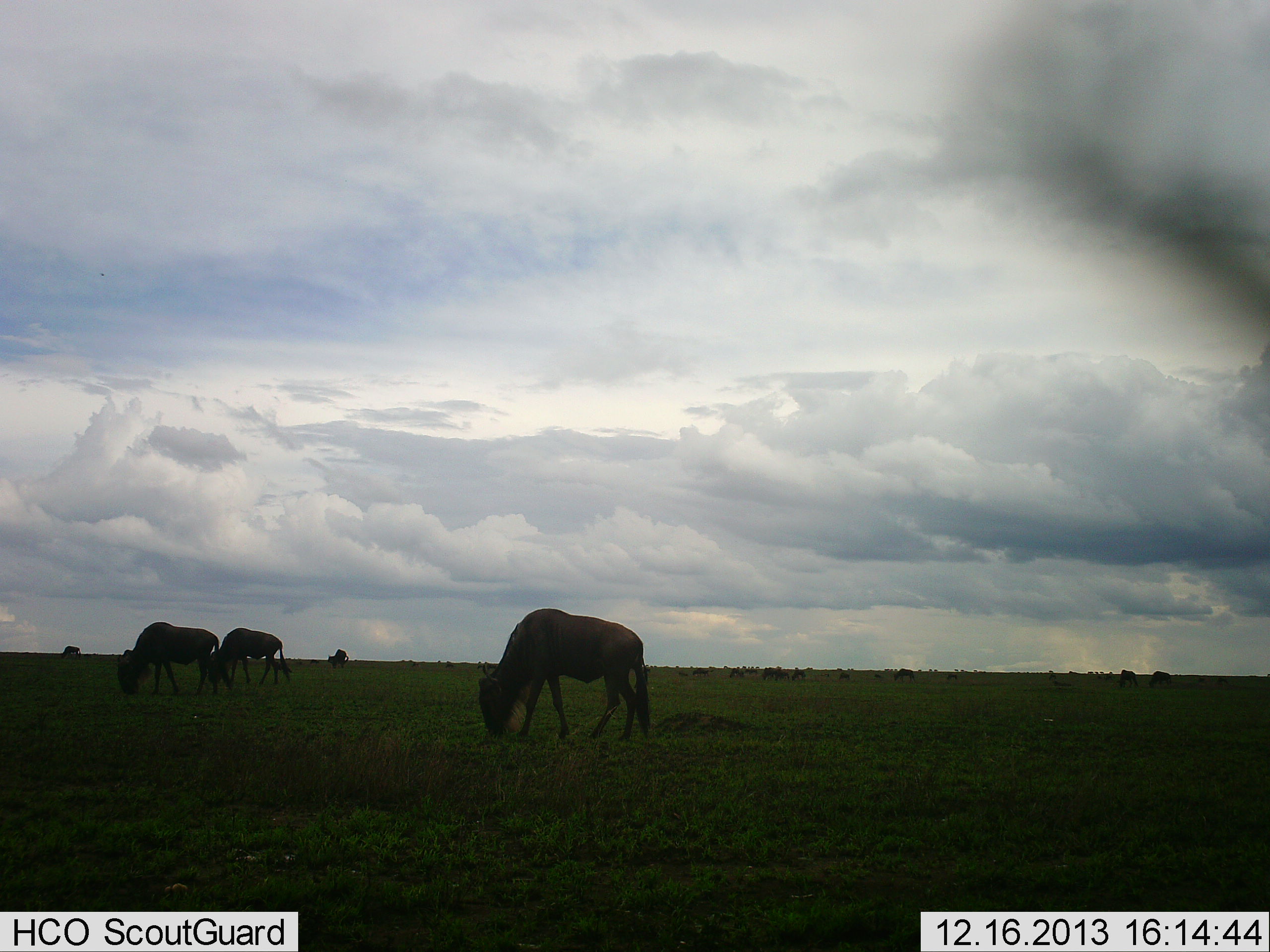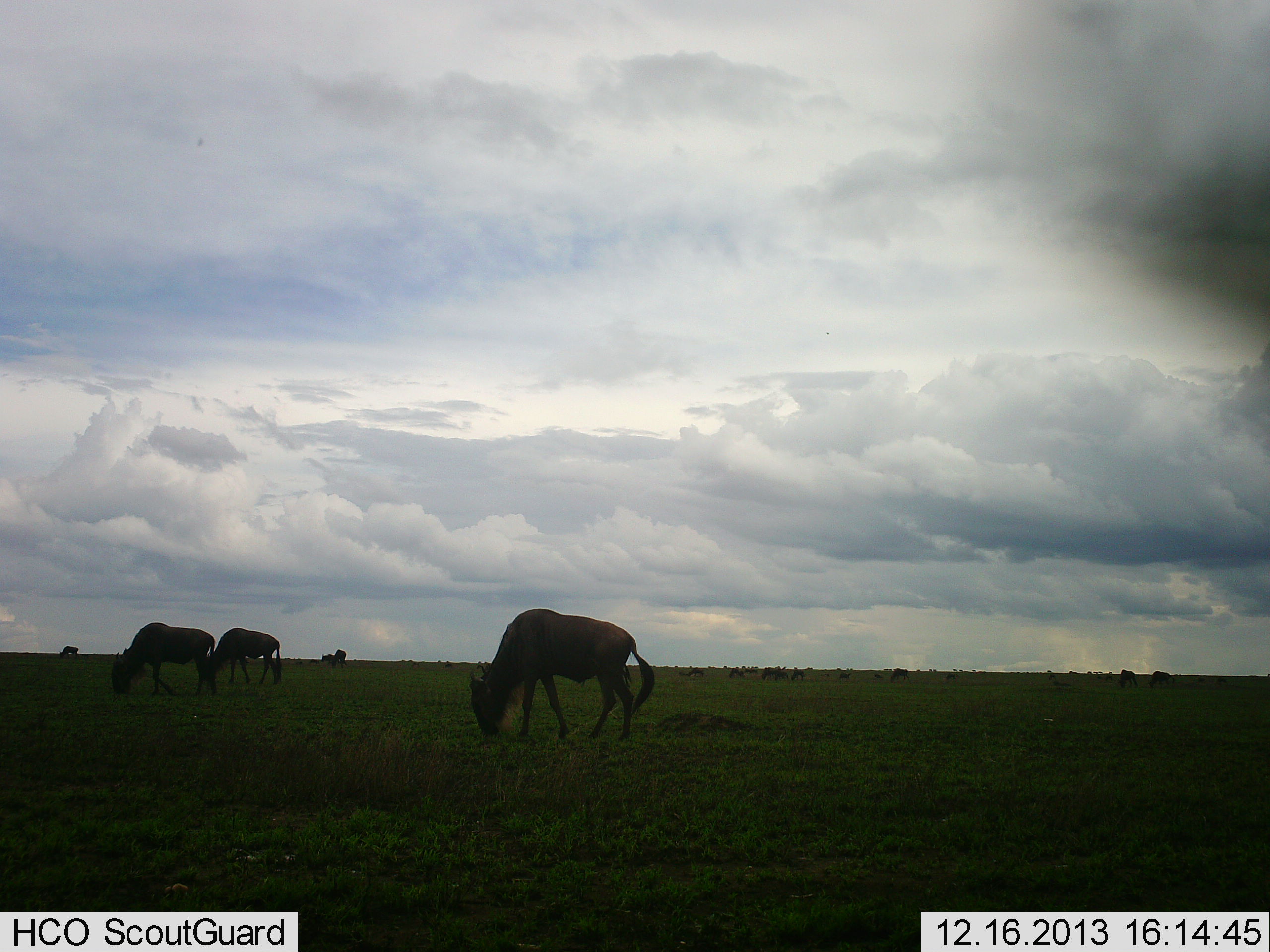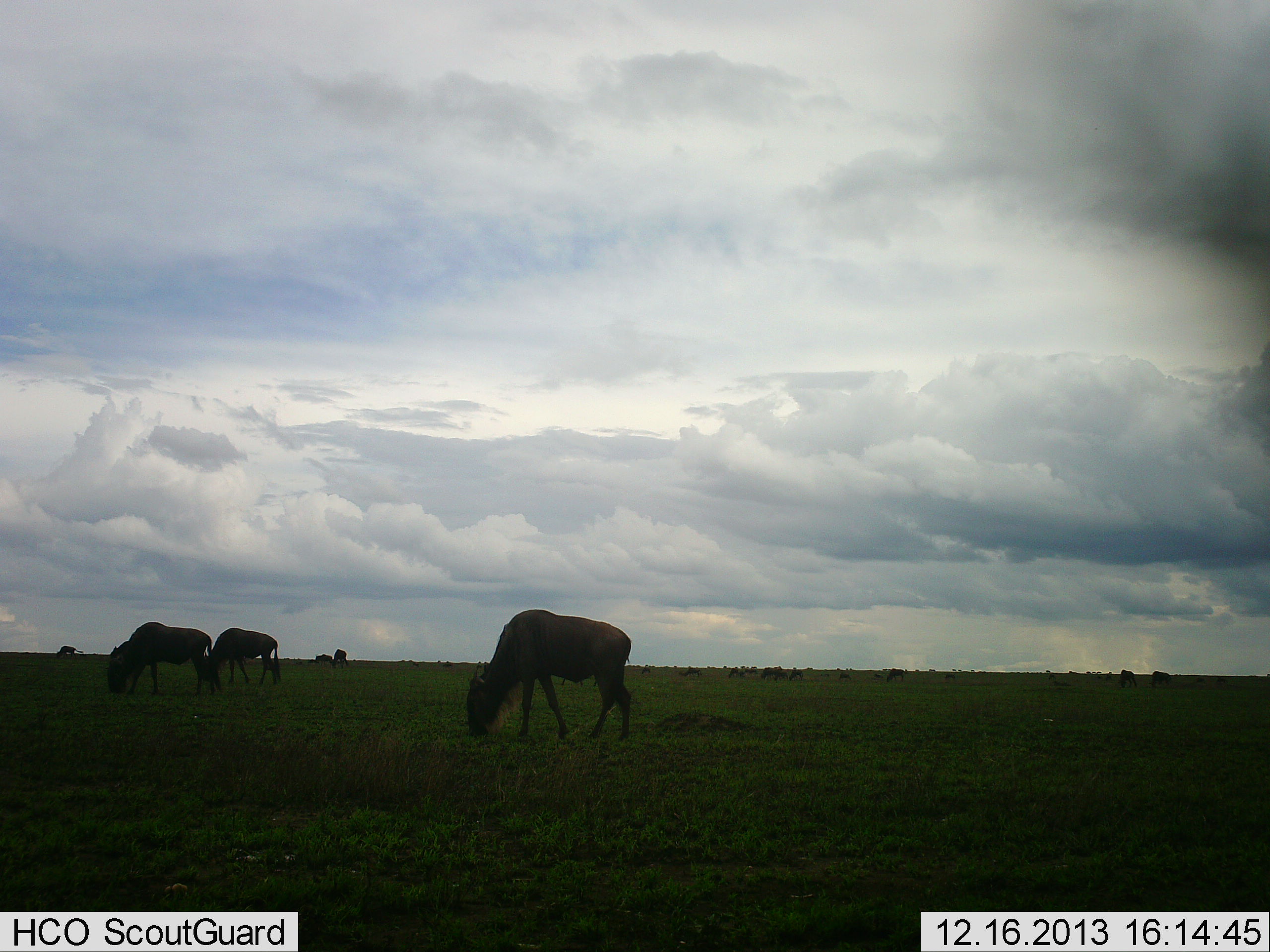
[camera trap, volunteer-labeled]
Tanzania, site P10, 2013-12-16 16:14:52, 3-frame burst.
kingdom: Animalia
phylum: Chordata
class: Mammalia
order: Artiodactyla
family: Bovidae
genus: Connochaetes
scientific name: Connochaetes taurinus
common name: blue wildebeest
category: wildebeest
Wildebeest (blue wildebeest) (Connochaetes taurinus), count 6. Behavior (volunteer vote fractions): standing 30%, resting 0%, moving 0%, interacting 0%. Young present (vote fraction): 0%. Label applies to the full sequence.